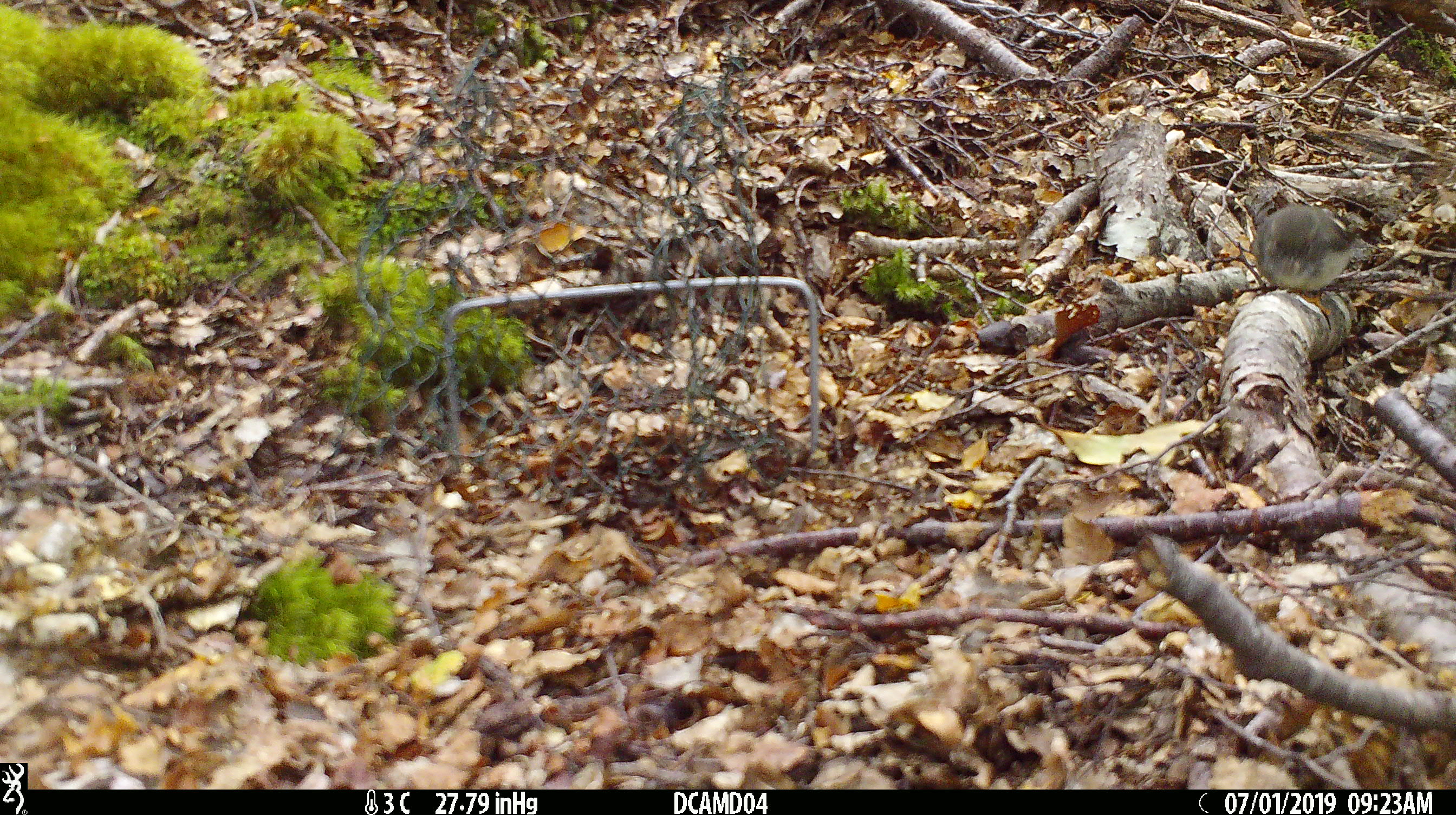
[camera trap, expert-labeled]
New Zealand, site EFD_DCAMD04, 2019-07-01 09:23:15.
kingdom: Animalia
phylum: Chordata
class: Aves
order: Passeriformes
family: Petroicidae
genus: Petroica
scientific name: Petroica macrocephala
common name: tomtit